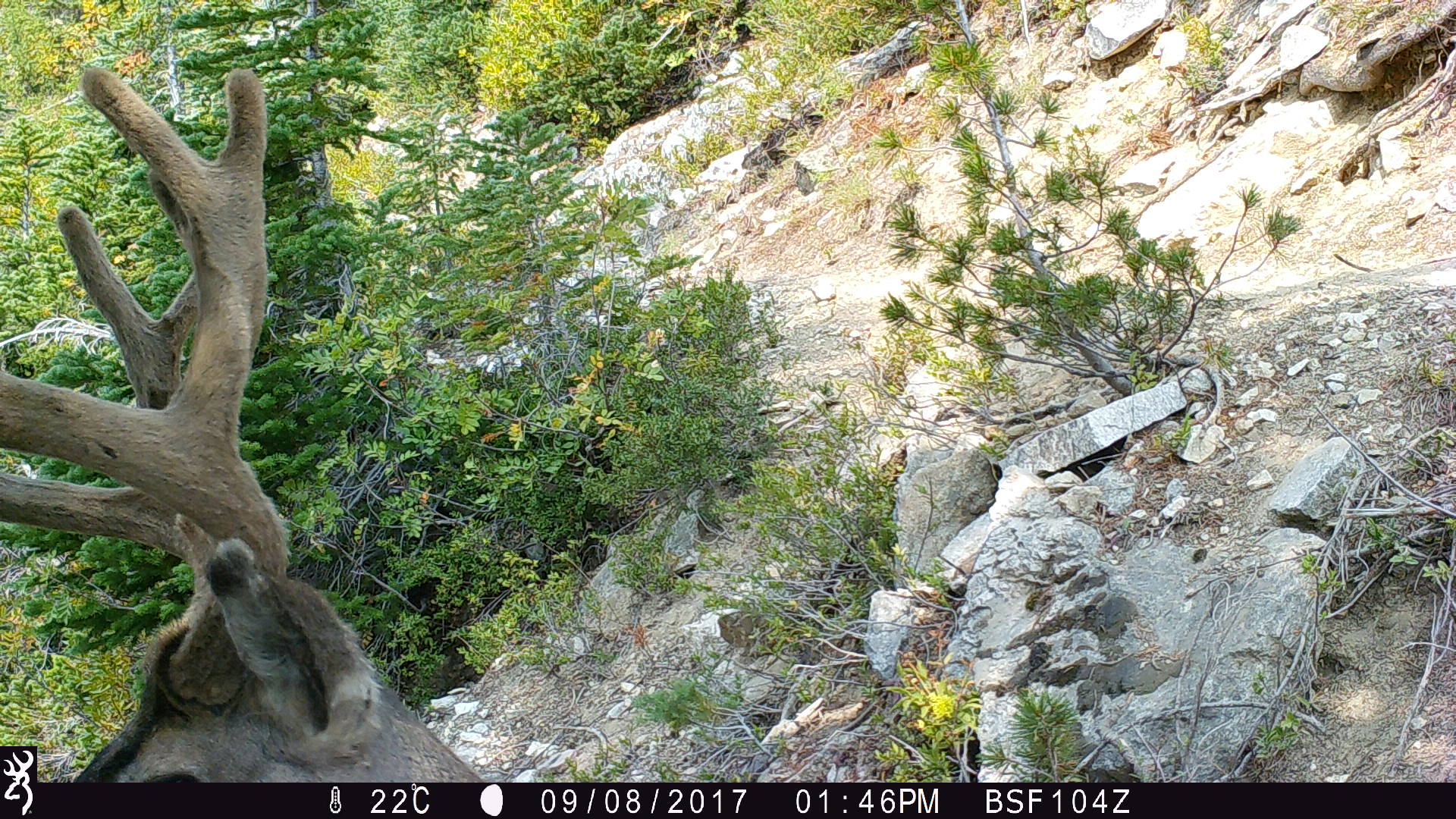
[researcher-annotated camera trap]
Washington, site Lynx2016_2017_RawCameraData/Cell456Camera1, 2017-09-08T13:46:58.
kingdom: Animalia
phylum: Chordata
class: Mammalia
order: Artiodactyla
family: Cervidae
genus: Odocoileus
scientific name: Odocoileus hemionus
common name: mule deer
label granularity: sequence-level